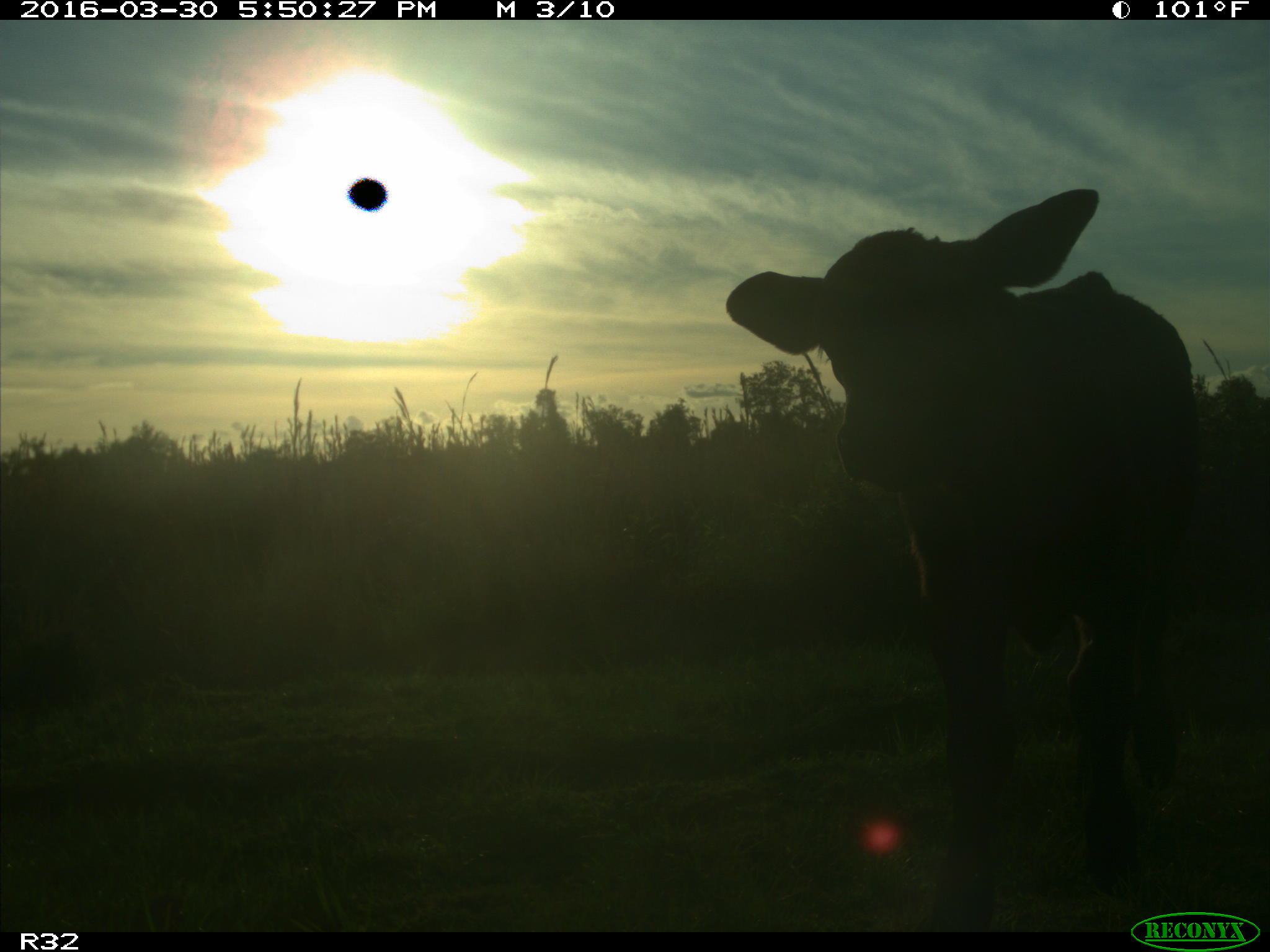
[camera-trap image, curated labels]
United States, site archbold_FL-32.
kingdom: Animalia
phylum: Chordata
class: Mammalia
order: Artiodactyla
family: Bovidae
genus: Bos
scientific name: Bos taurus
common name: domestic cow